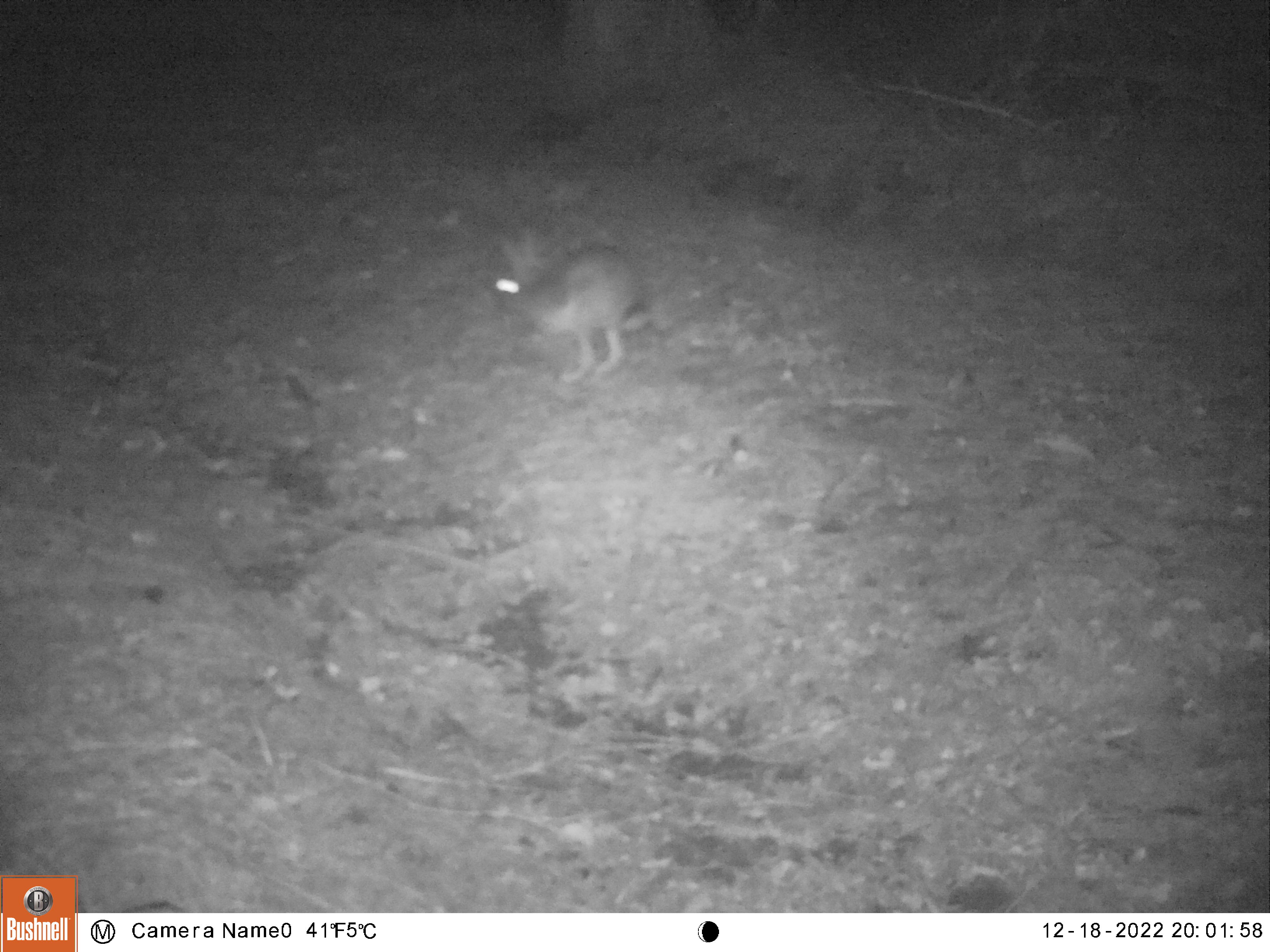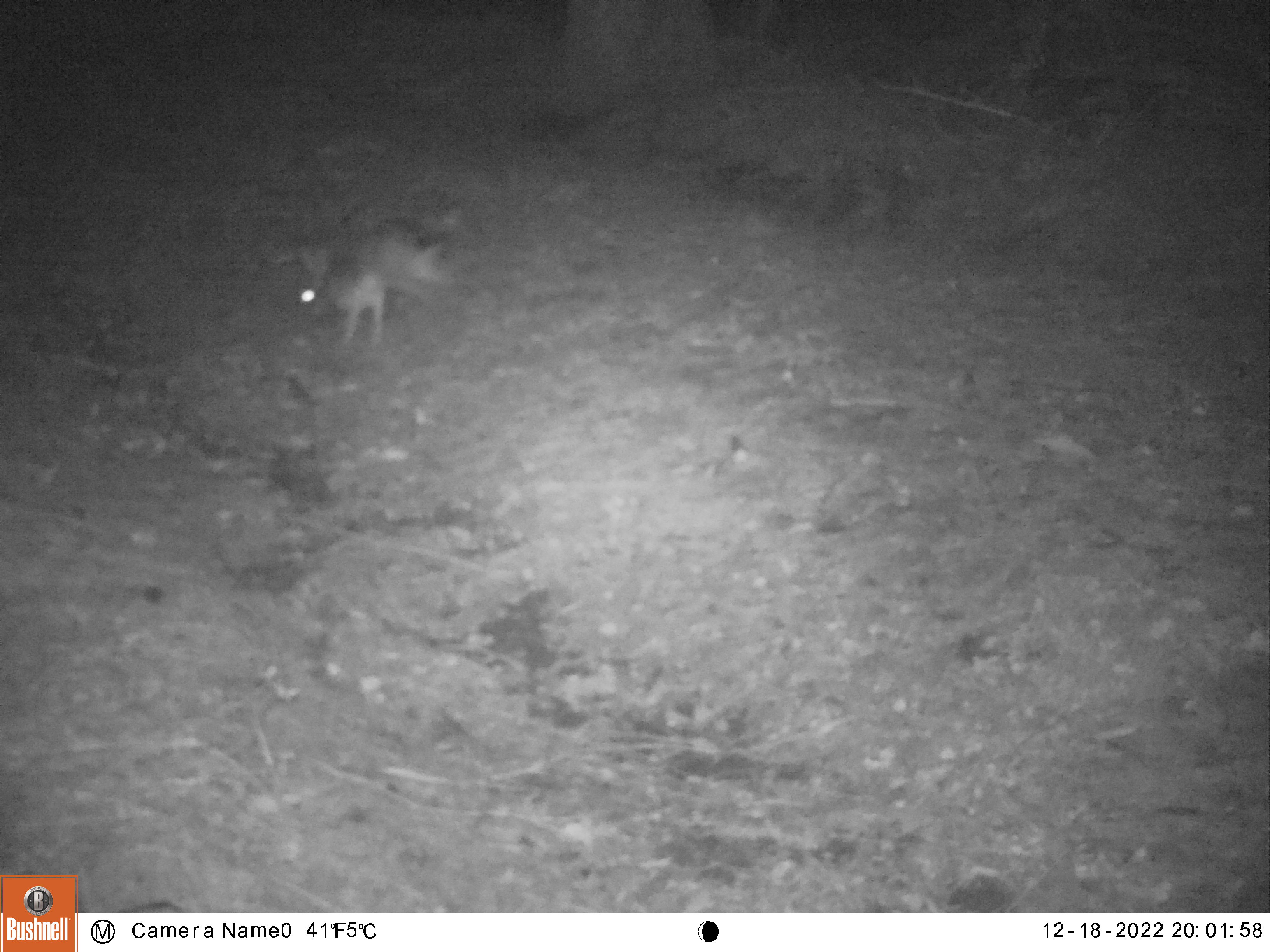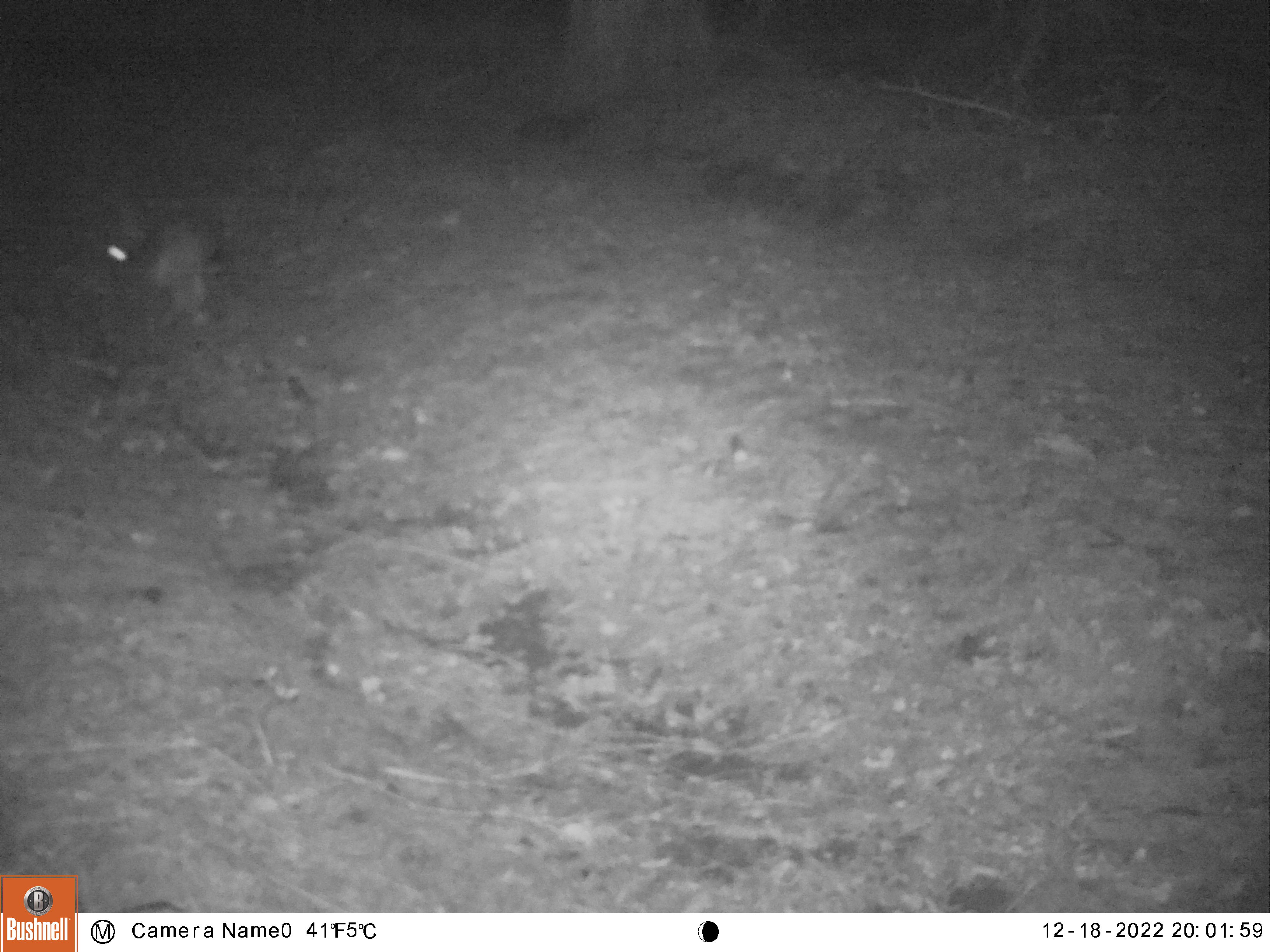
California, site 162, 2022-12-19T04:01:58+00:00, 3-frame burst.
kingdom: Animalia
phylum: Chordata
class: Mammalia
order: Lagomorpha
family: Leporidae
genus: Lepus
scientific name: Lepus californicus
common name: black-tailed jackrabbit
Black-tailed jackrabbit (Lepus californicus).